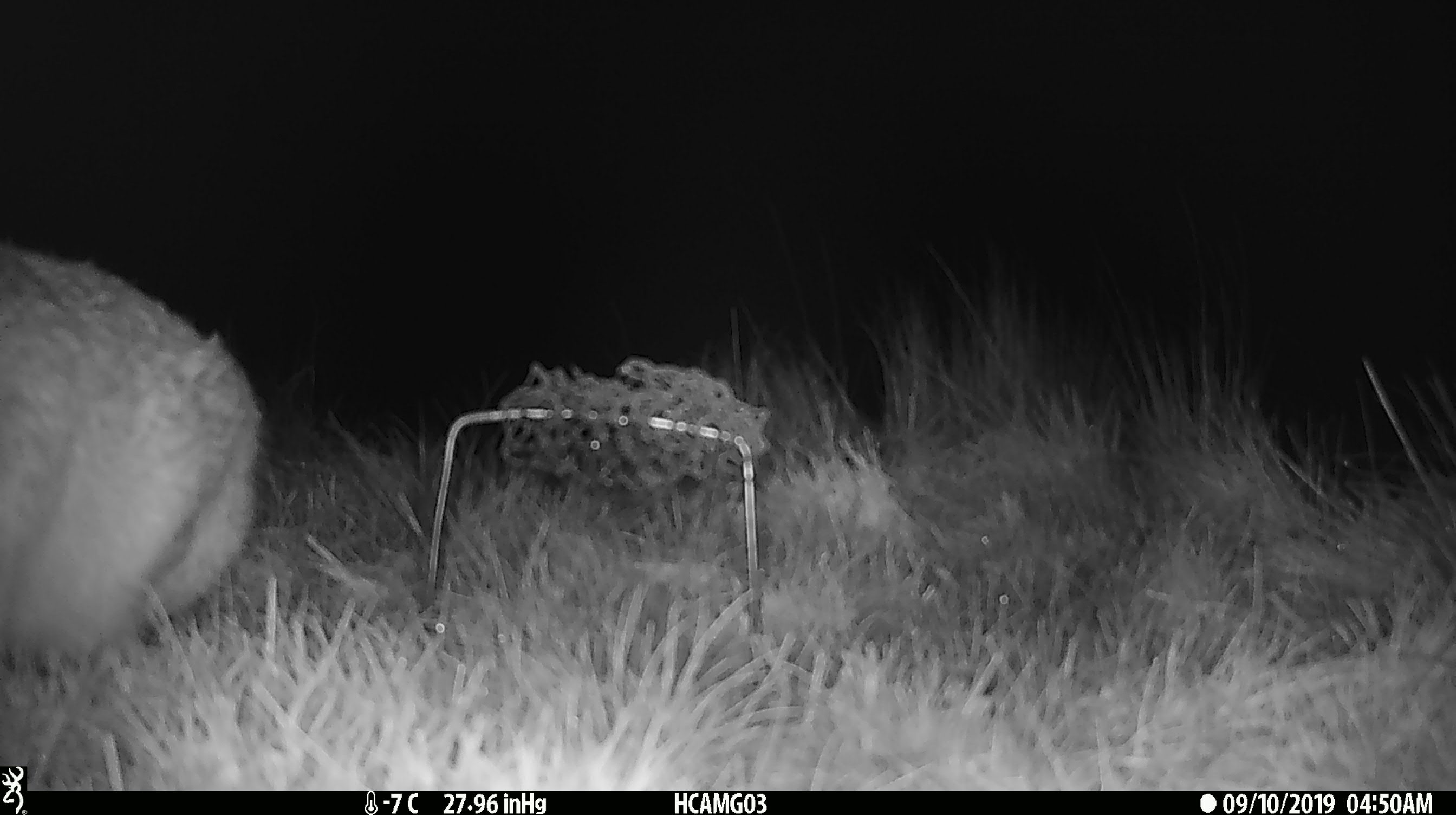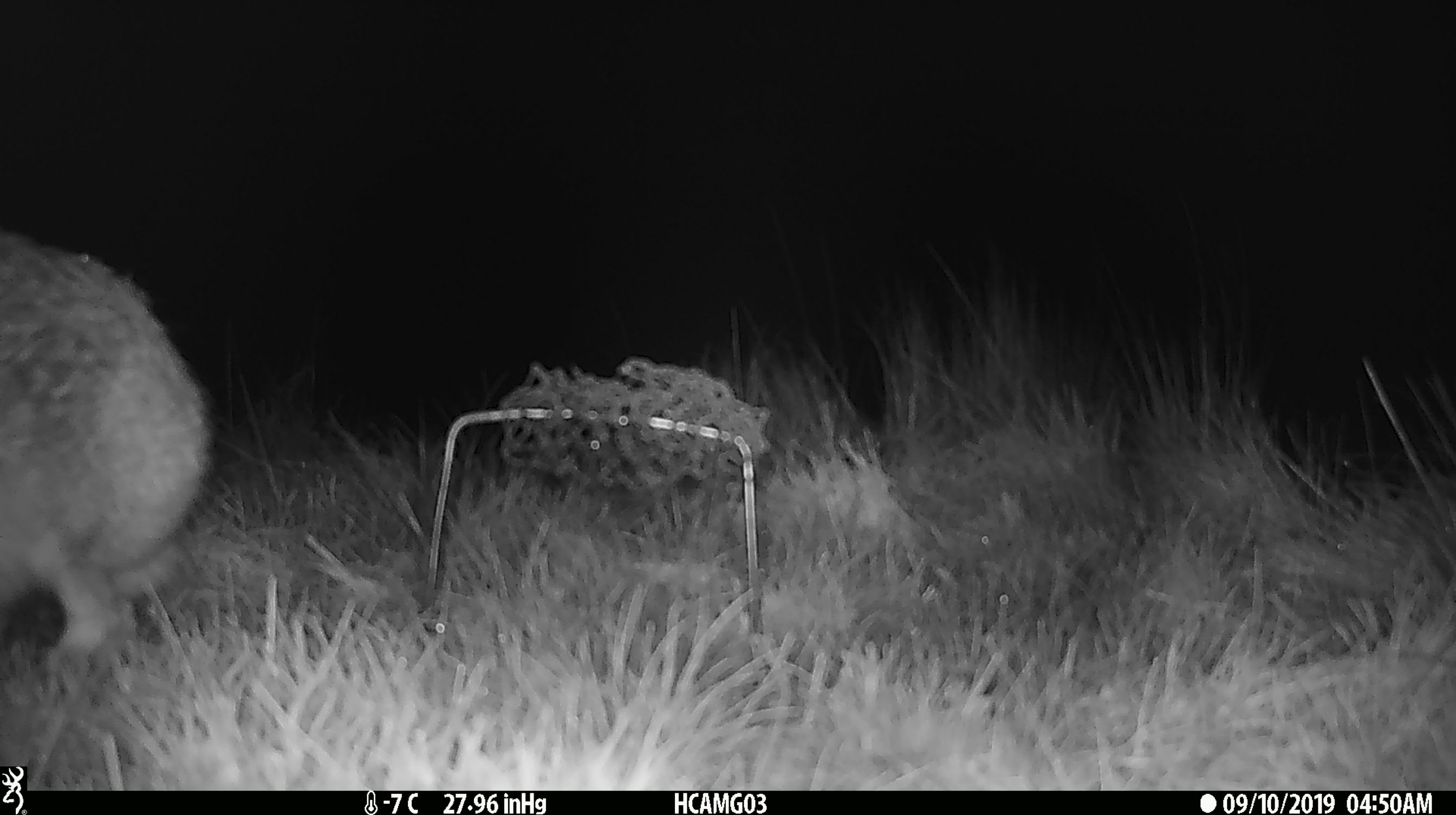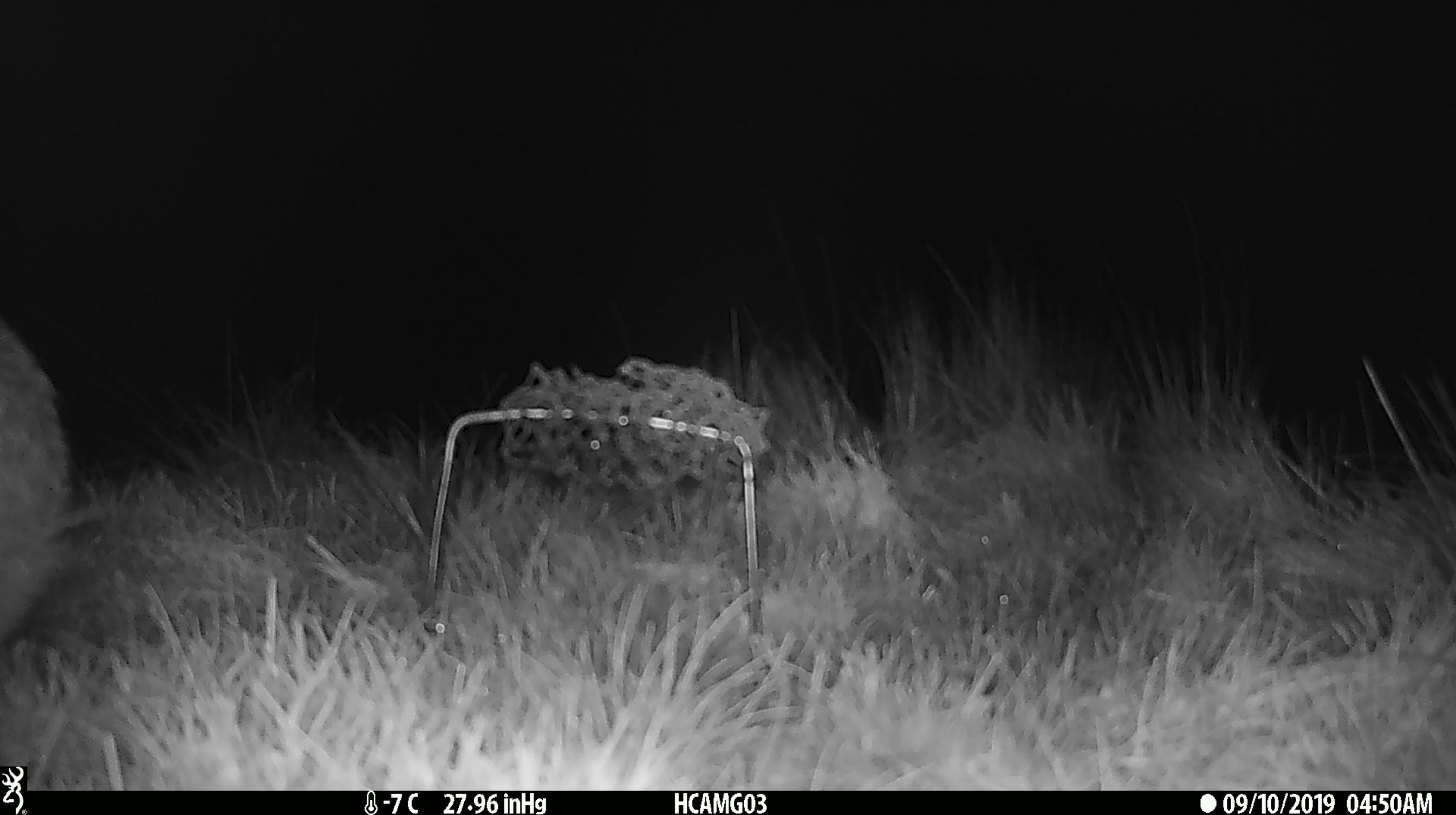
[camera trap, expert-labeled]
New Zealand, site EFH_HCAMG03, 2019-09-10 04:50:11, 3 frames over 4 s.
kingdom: Animalia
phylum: Chordata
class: Mammalia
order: Lagomorpha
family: Leporidae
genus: Lepus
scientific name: Lepus europaeus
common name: brown hare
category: hare